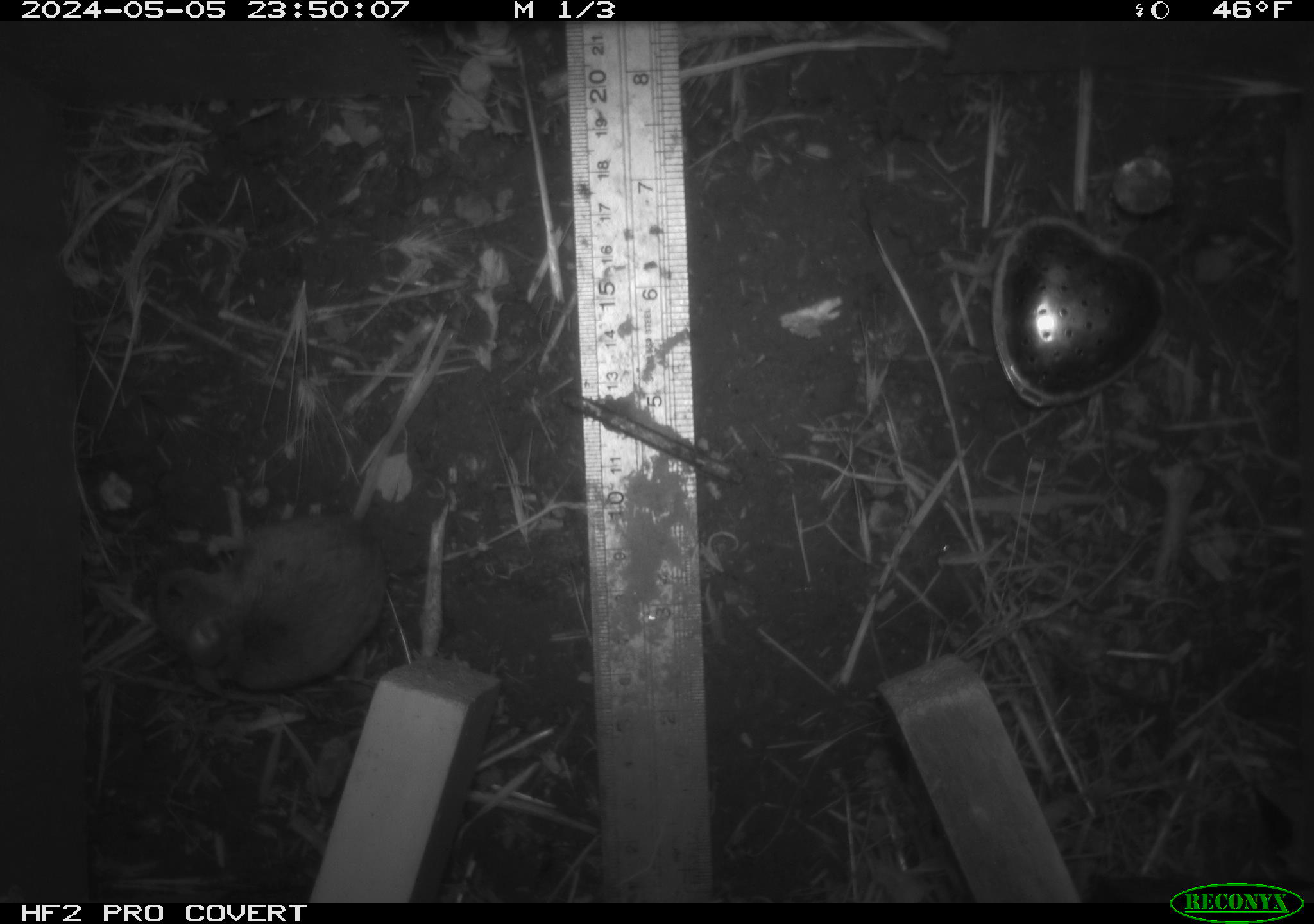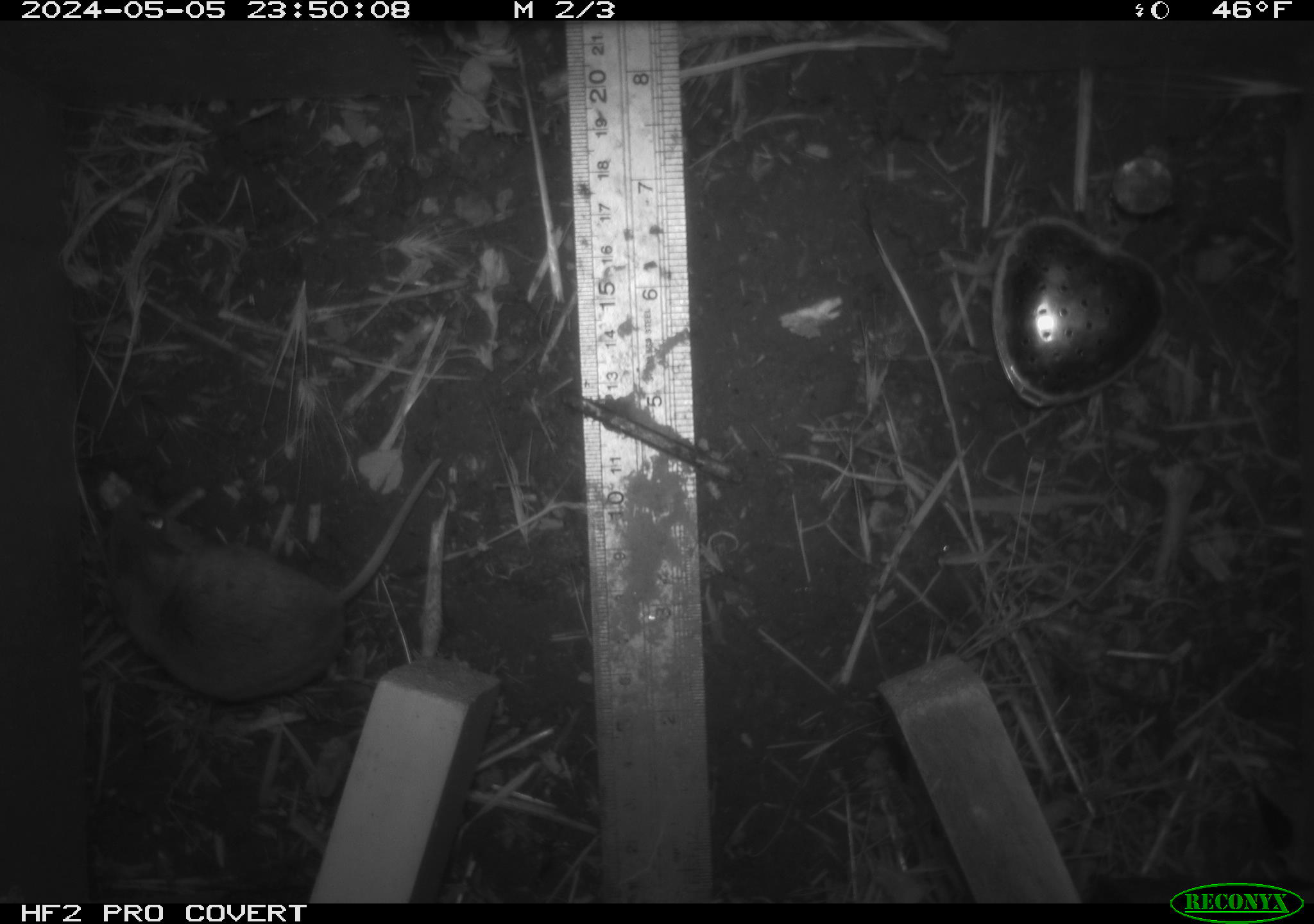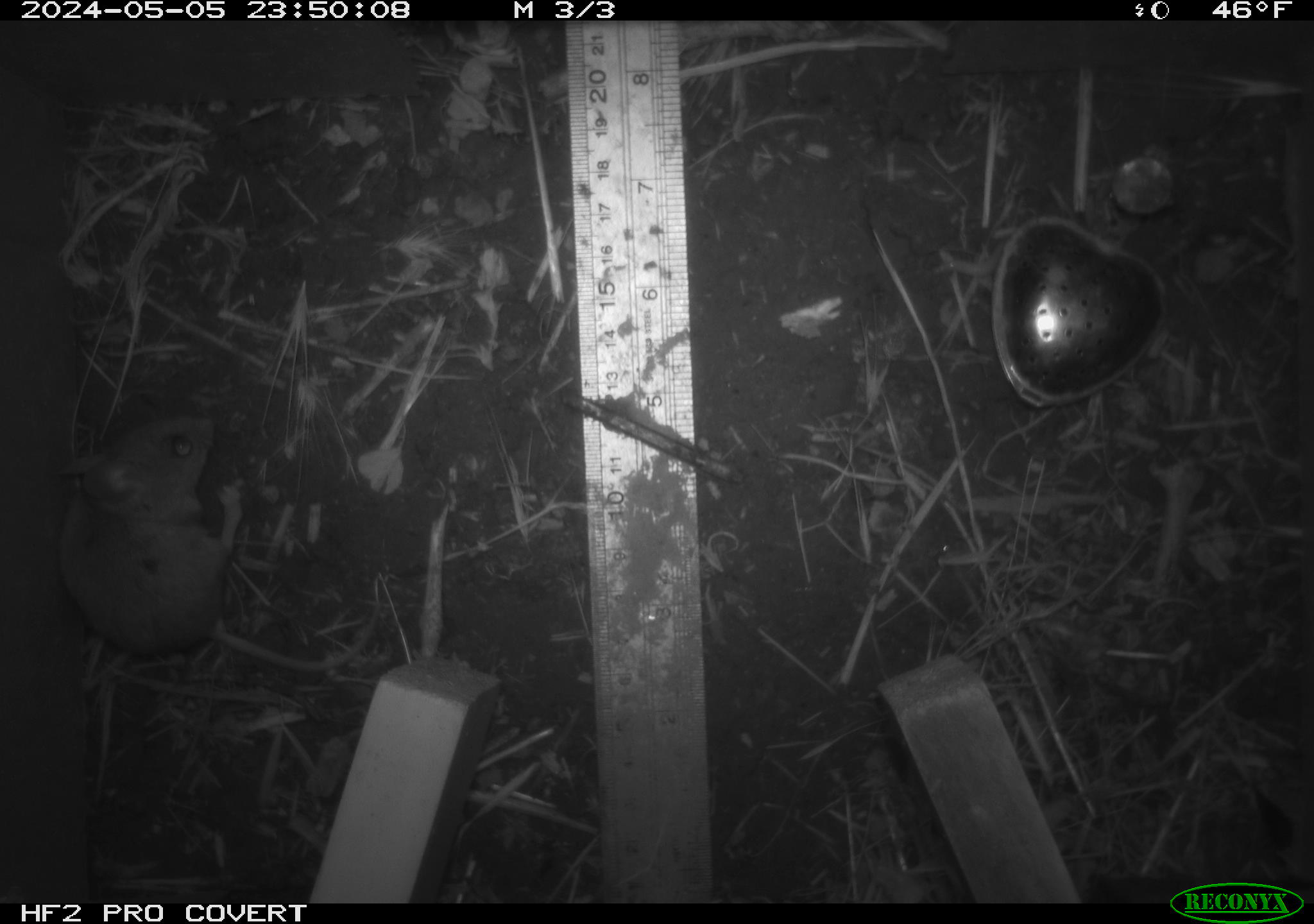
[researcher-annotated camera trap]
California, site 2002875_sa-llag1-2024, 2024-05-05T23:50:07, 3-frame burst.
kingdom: Animalia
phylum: Chordata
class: Mammalia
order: Rodentia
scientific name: Rodentia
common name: mouse species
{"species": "mouse species (Rodentia)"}